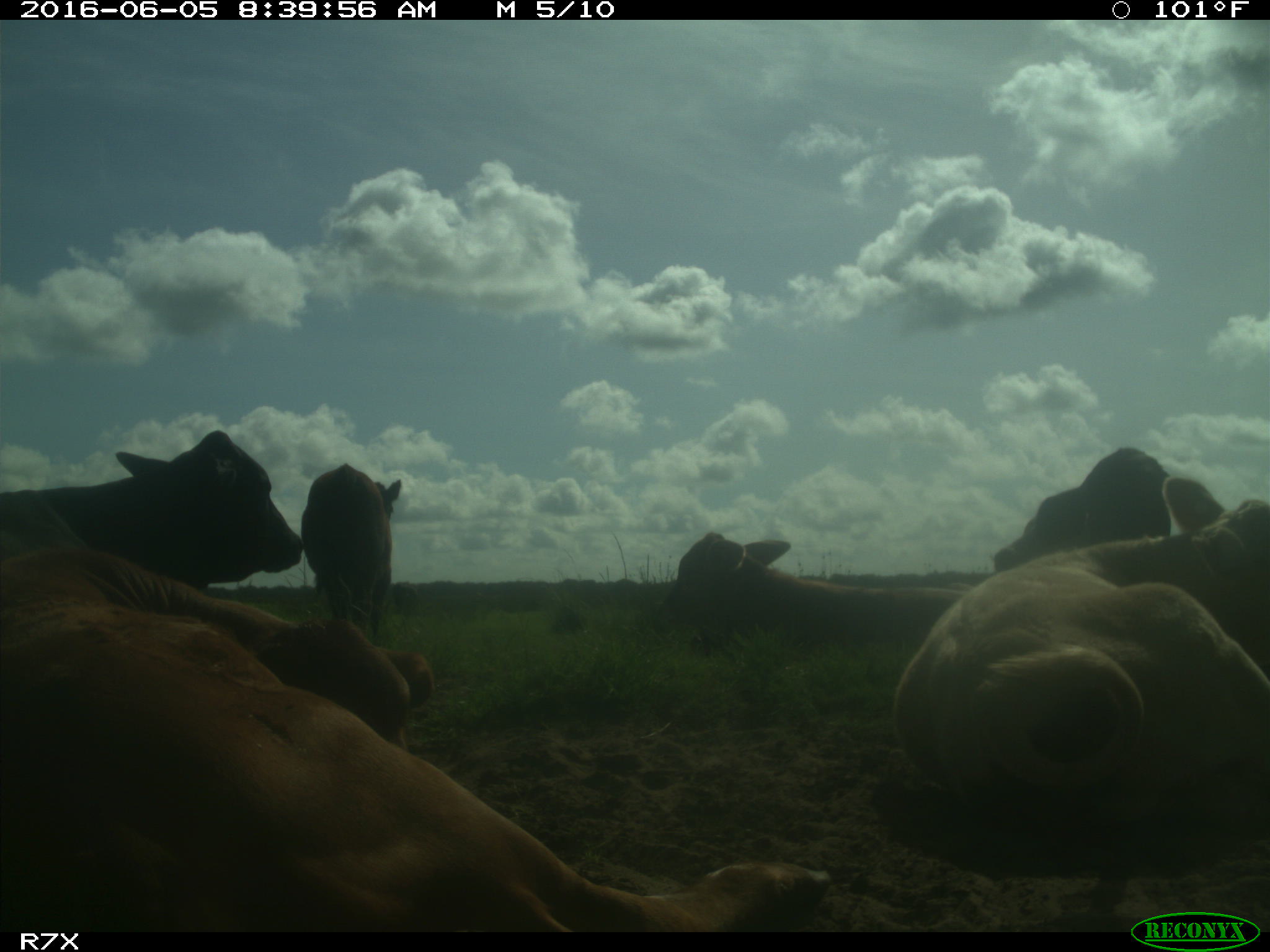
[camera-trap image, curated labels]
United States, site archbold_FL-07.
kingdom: Animalia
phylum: Chordata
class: Mammalia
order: Artiodactyla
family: Bovidae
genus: Bos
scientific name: Bos taurus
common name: domestic cow